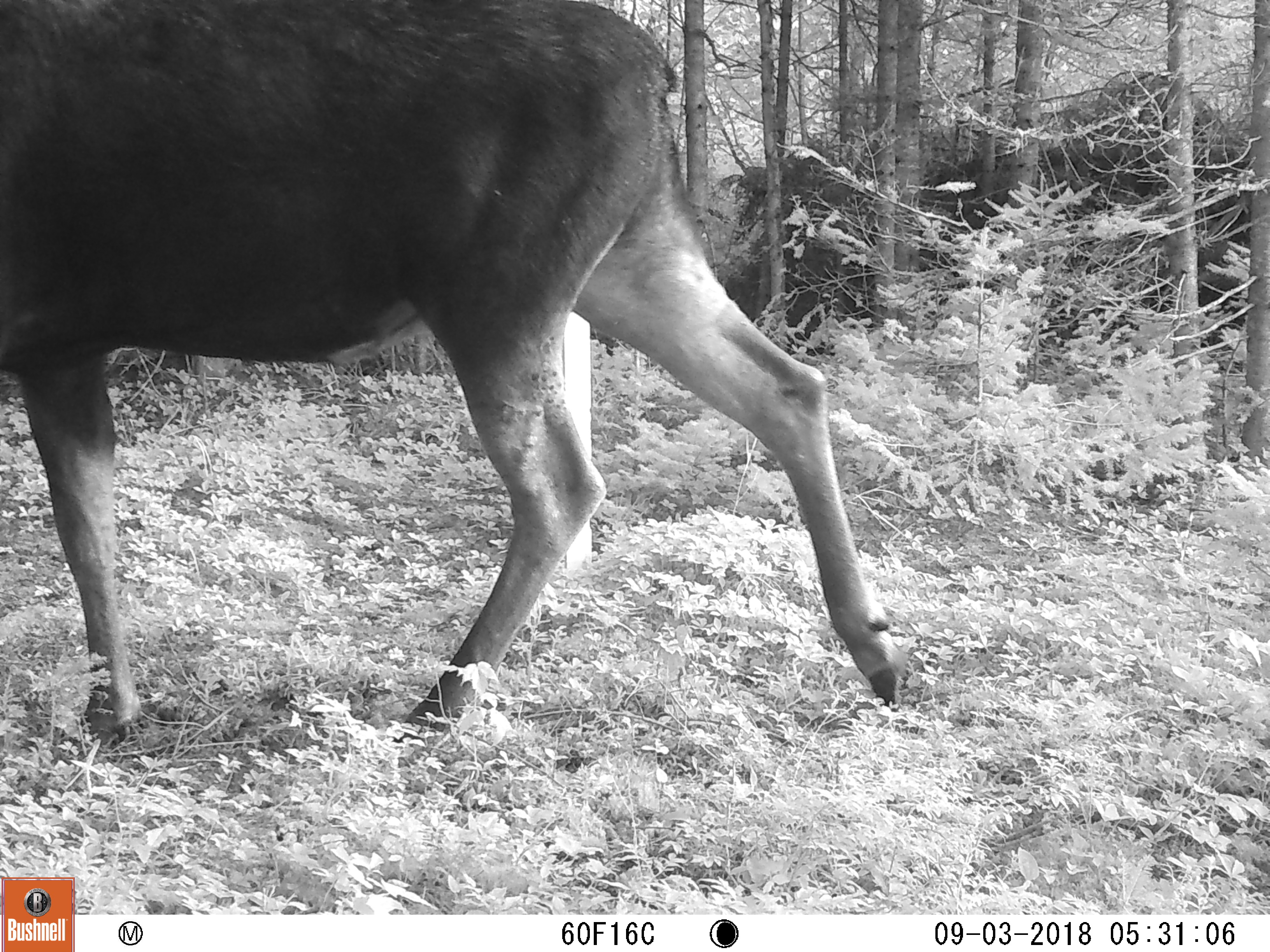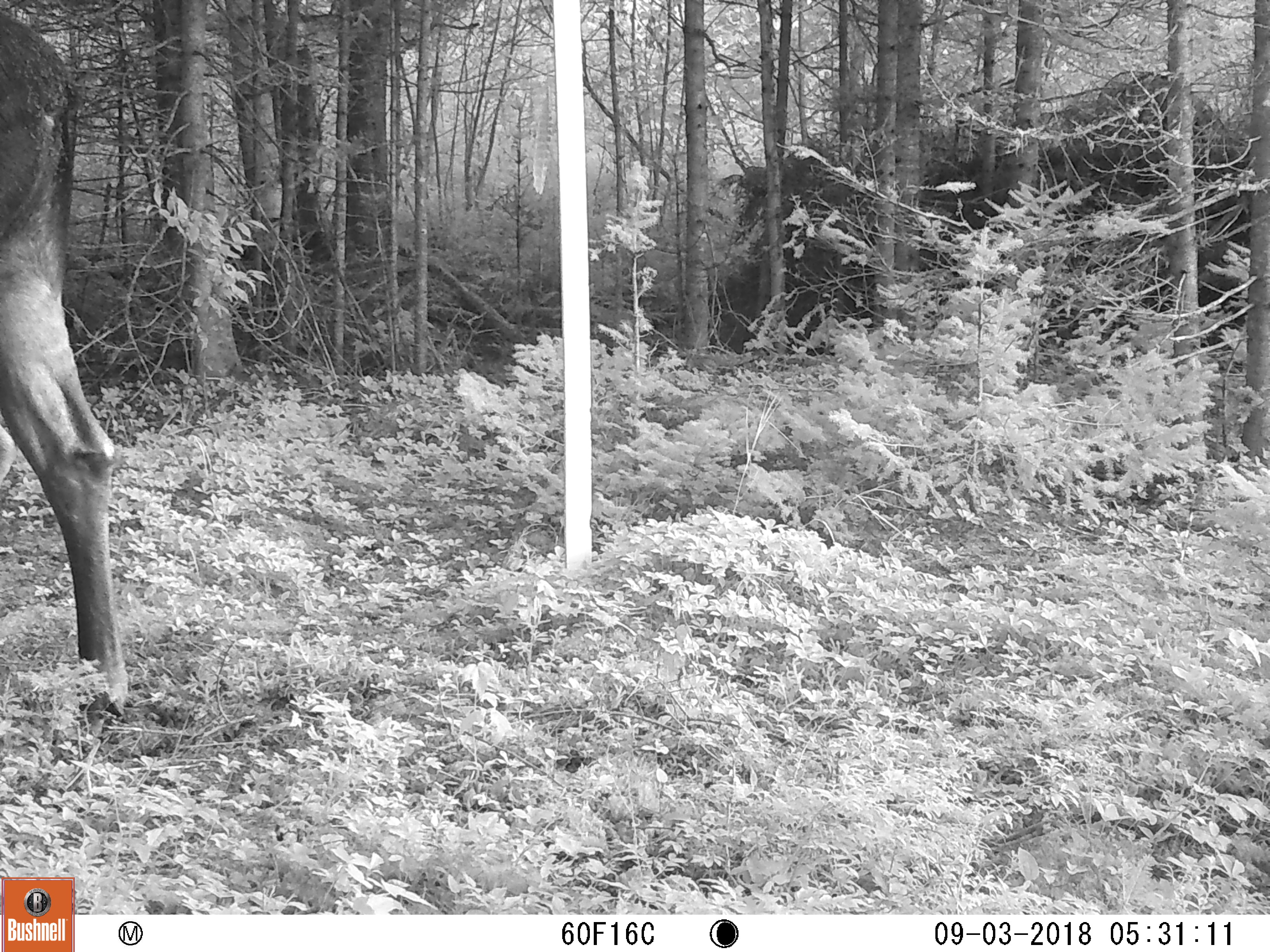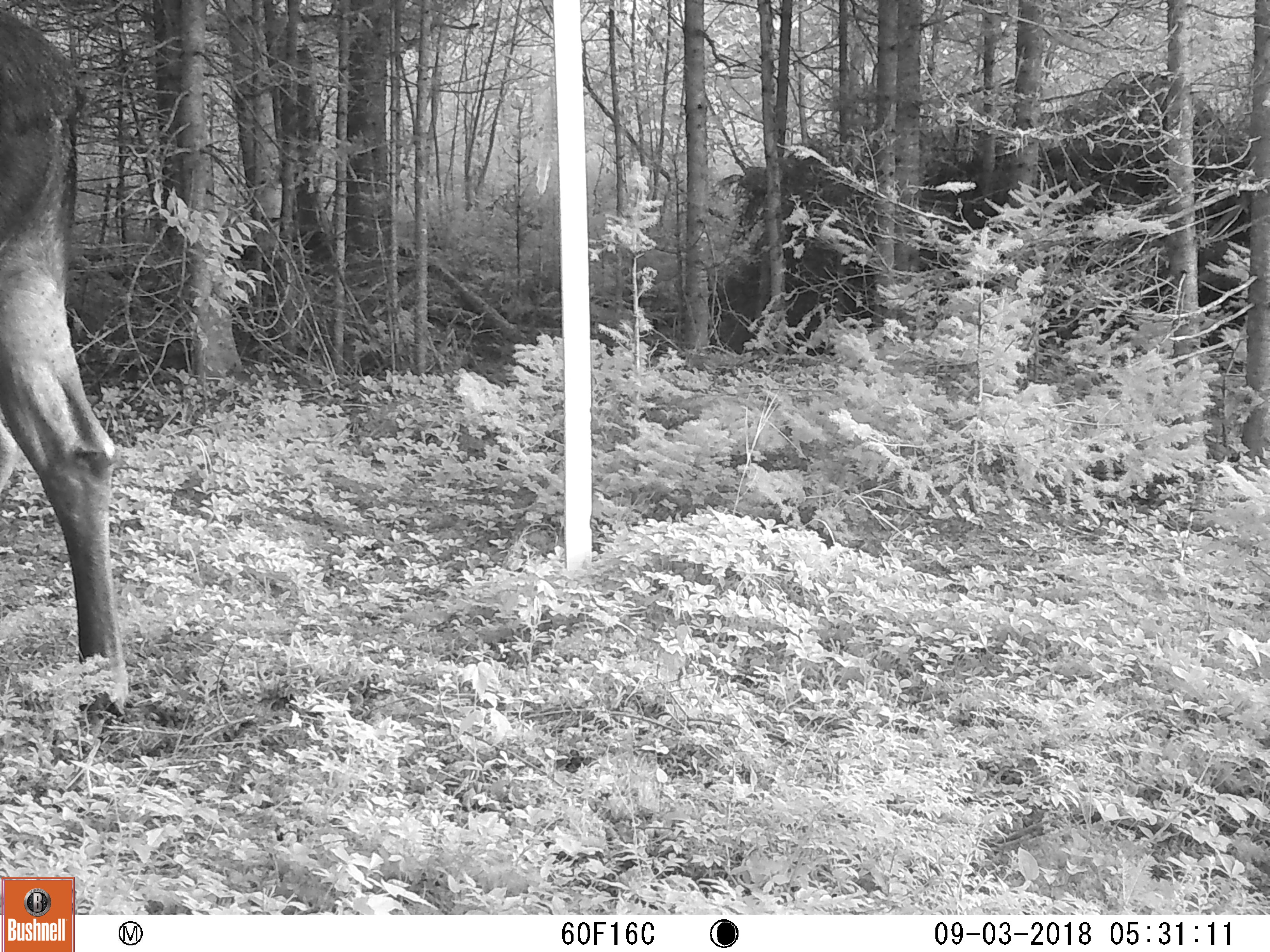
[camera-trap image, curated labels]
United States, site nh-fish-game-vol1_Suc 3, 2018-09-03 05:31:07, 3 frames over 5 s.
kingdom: Animalia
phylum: Chordata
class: Mammalia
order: Artiodactyla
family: Cervidae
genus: Alces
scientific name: Alces alces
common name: moose